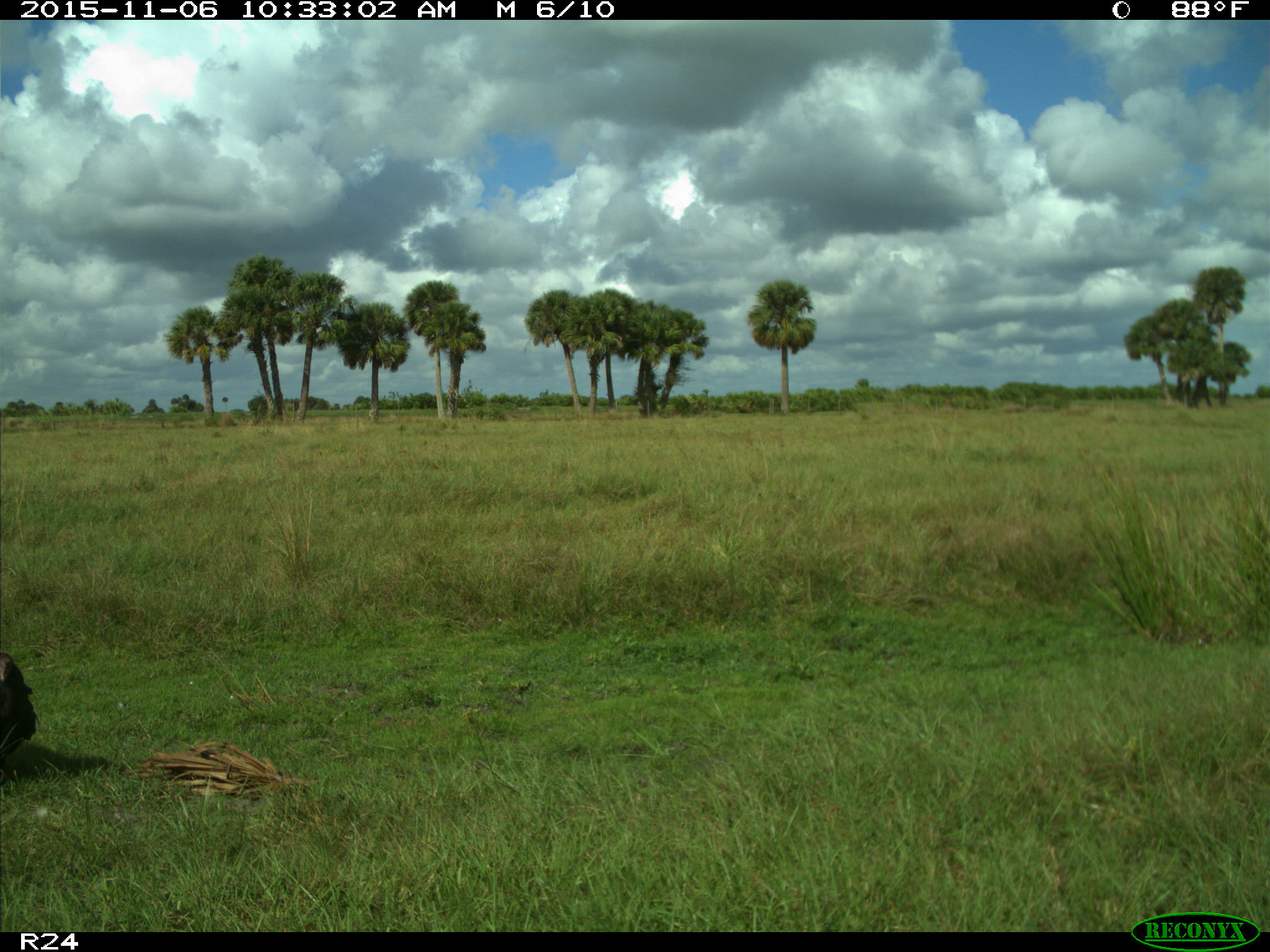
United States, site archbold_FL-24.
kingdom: Animalia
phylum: Chordata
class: Aves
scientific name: Aves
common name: birds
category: unidentified bird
Unidentified bird (birds) (Aves).